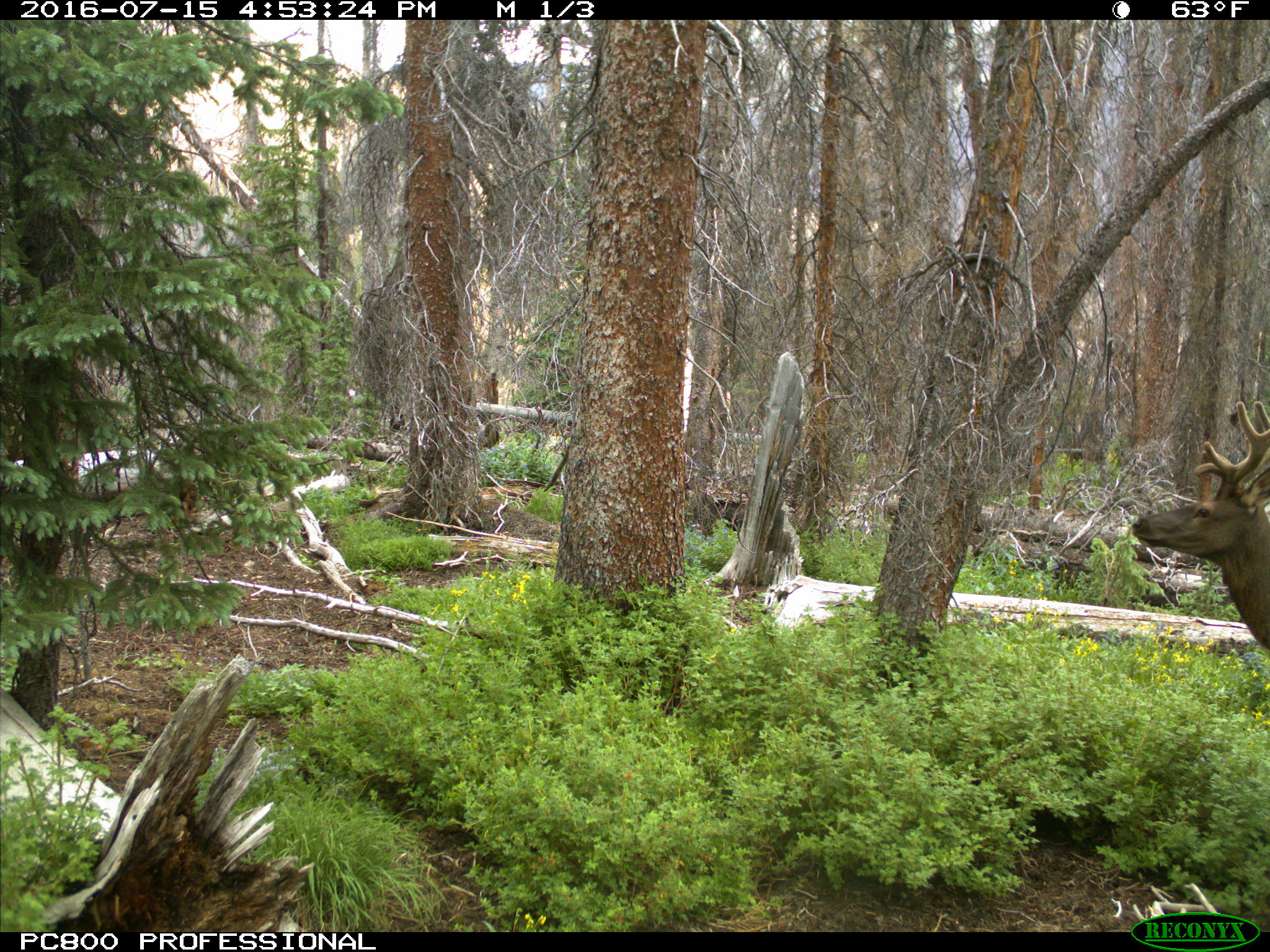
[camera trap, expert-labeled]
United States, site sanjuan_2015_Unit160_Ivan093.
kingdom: Animalia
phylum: Chordata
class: Mammalia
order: Artiodactyla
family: Cervidae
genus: Cervus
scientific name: Cervus elaphus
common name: red deer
Cervus elaphus (red deer).